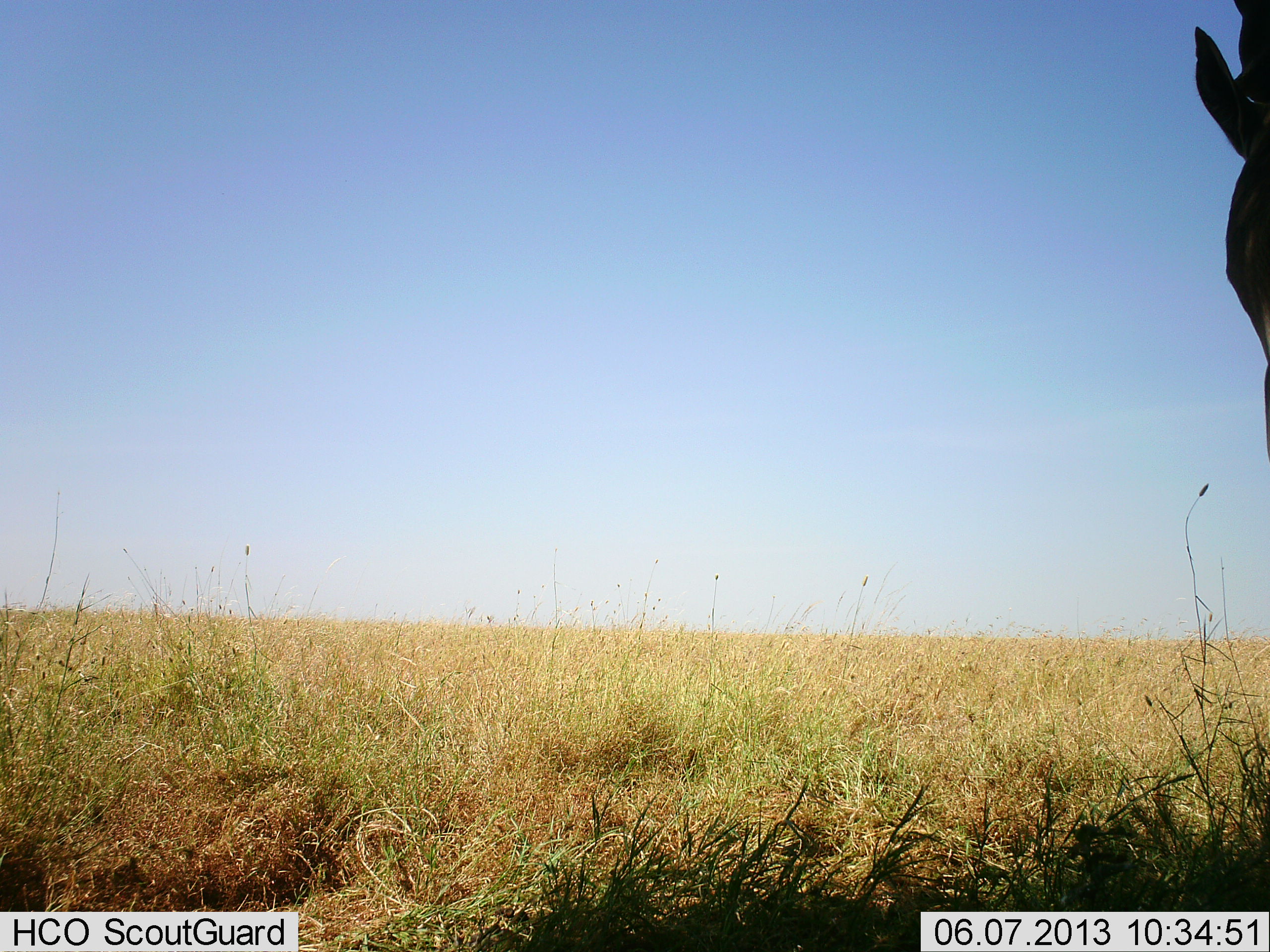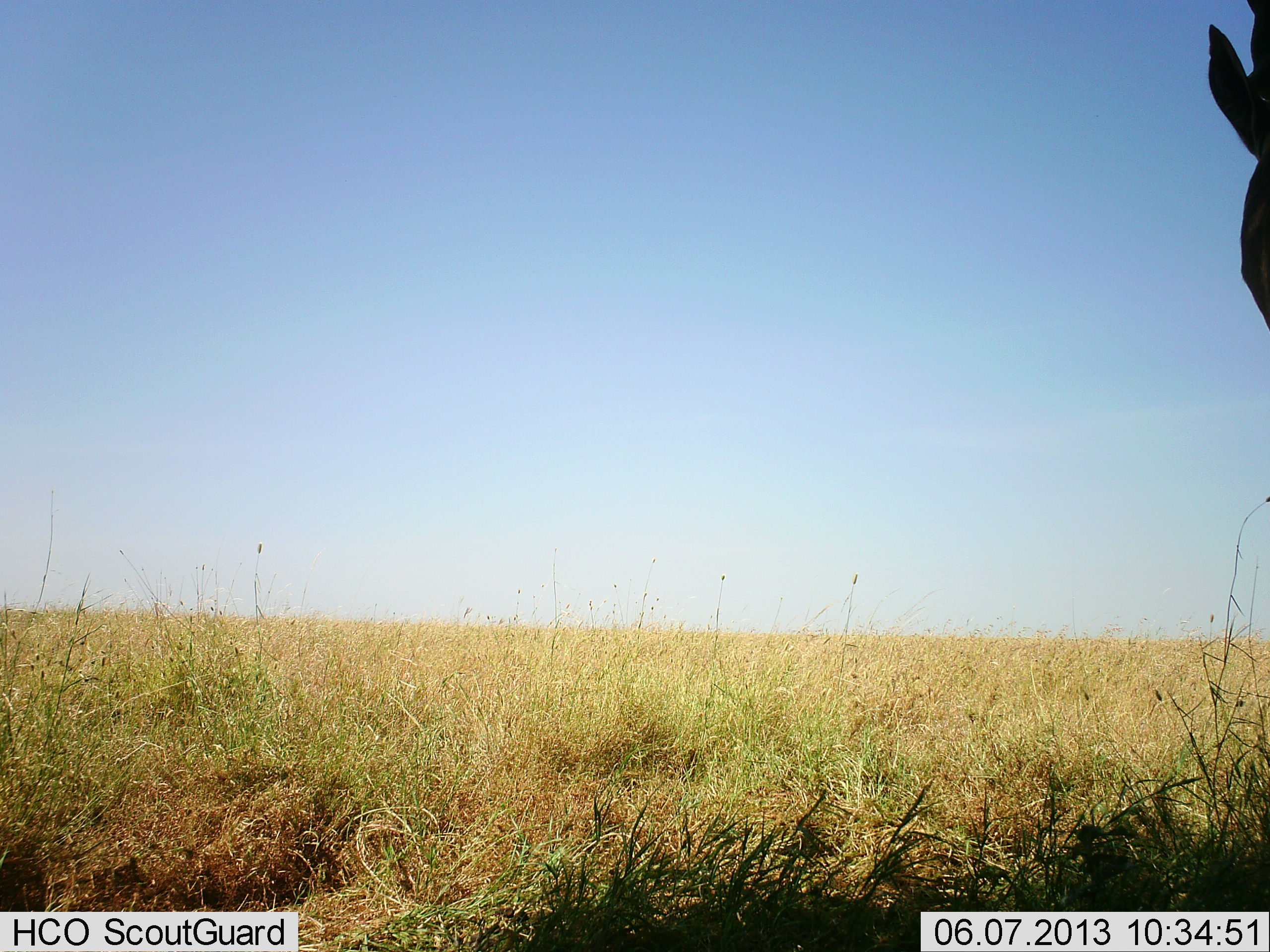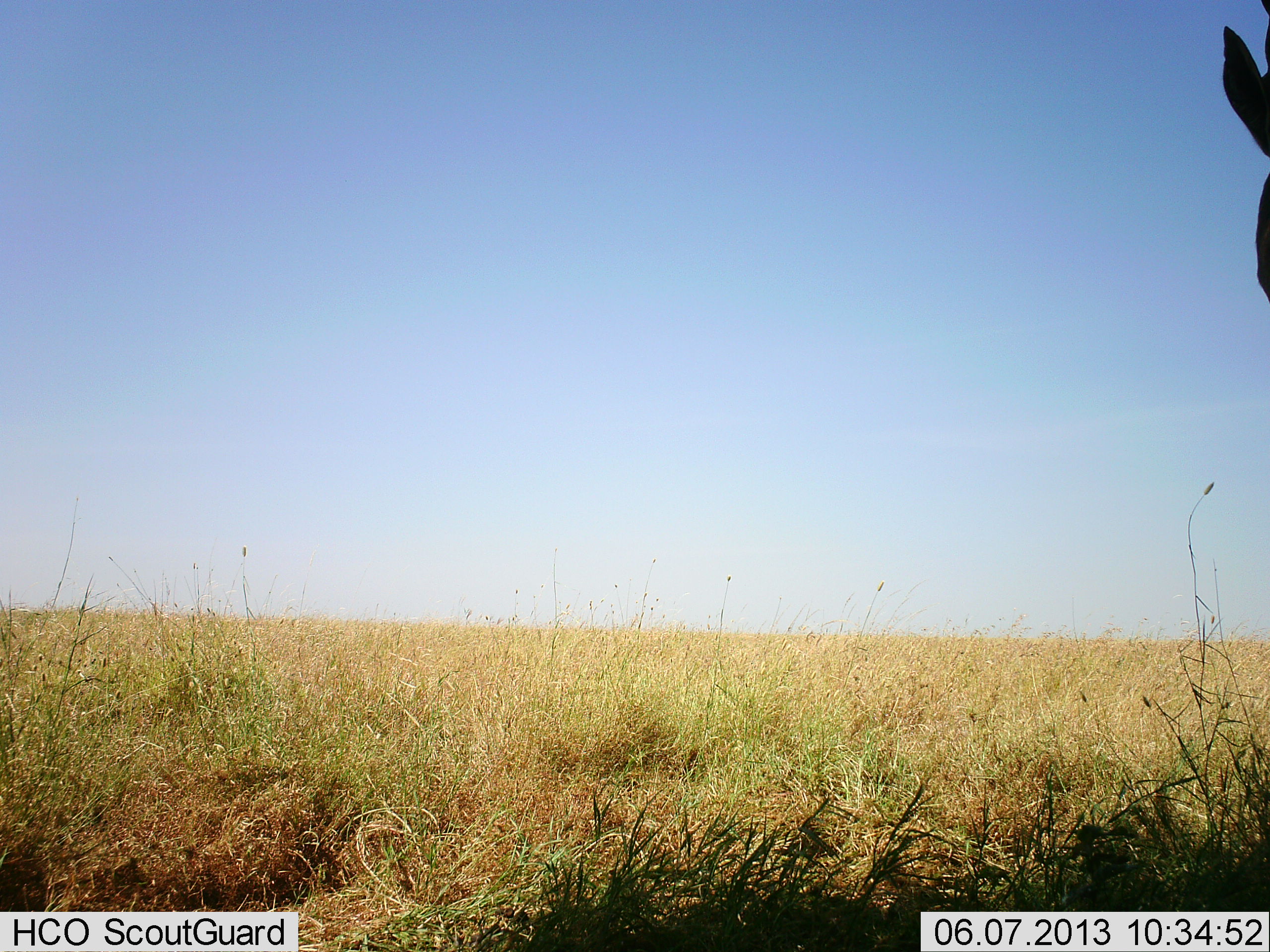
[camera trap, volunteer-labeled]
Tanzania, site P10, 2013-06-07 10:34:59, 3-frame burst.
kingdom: Animalia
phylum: Chordata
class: Mammalia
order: Artiodactyla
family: Bovidae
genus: Alcelaphus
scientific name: Alcelaphus buselaphus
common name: hartebeest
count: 1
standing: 100%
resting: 0%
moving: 0%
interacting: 0%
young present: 0%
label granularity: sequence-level